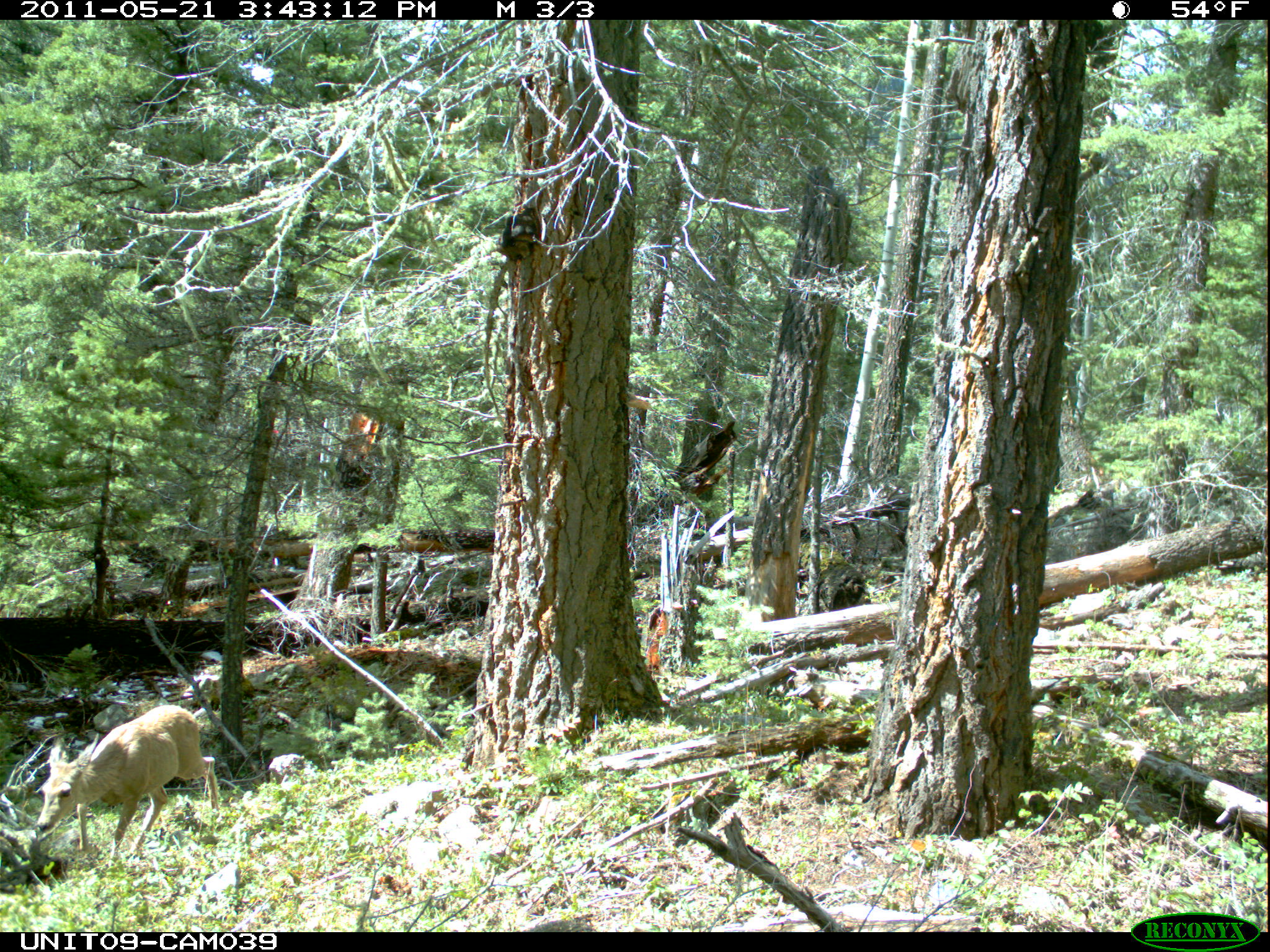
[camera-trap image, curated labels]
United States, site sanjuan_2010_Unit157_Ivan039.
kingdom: Animalia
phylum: Chordata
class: Mammalia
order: Artiodactyla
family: Cervidae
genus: Odocoileus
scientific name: Odocoileus hemionus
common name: mule deer